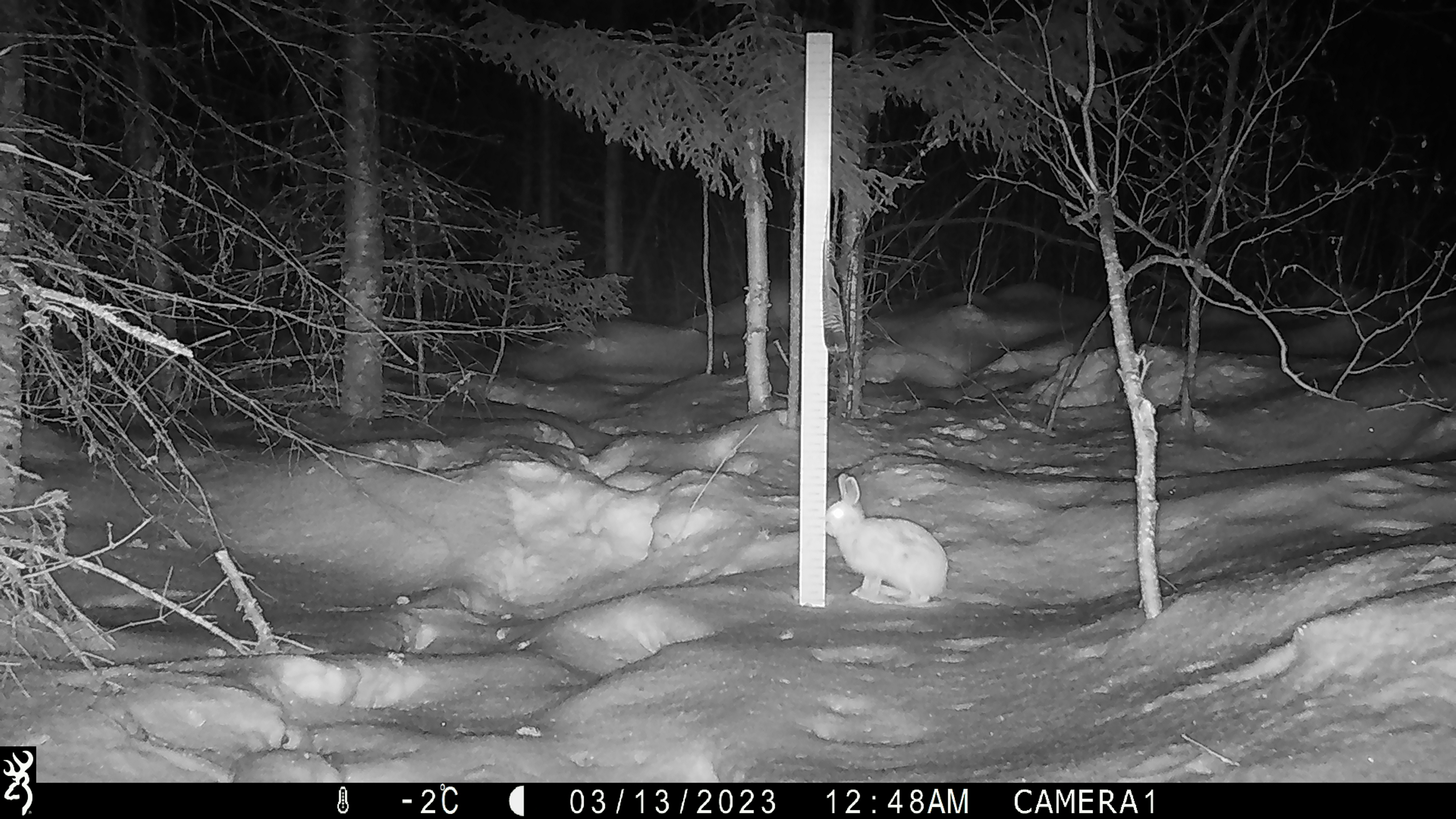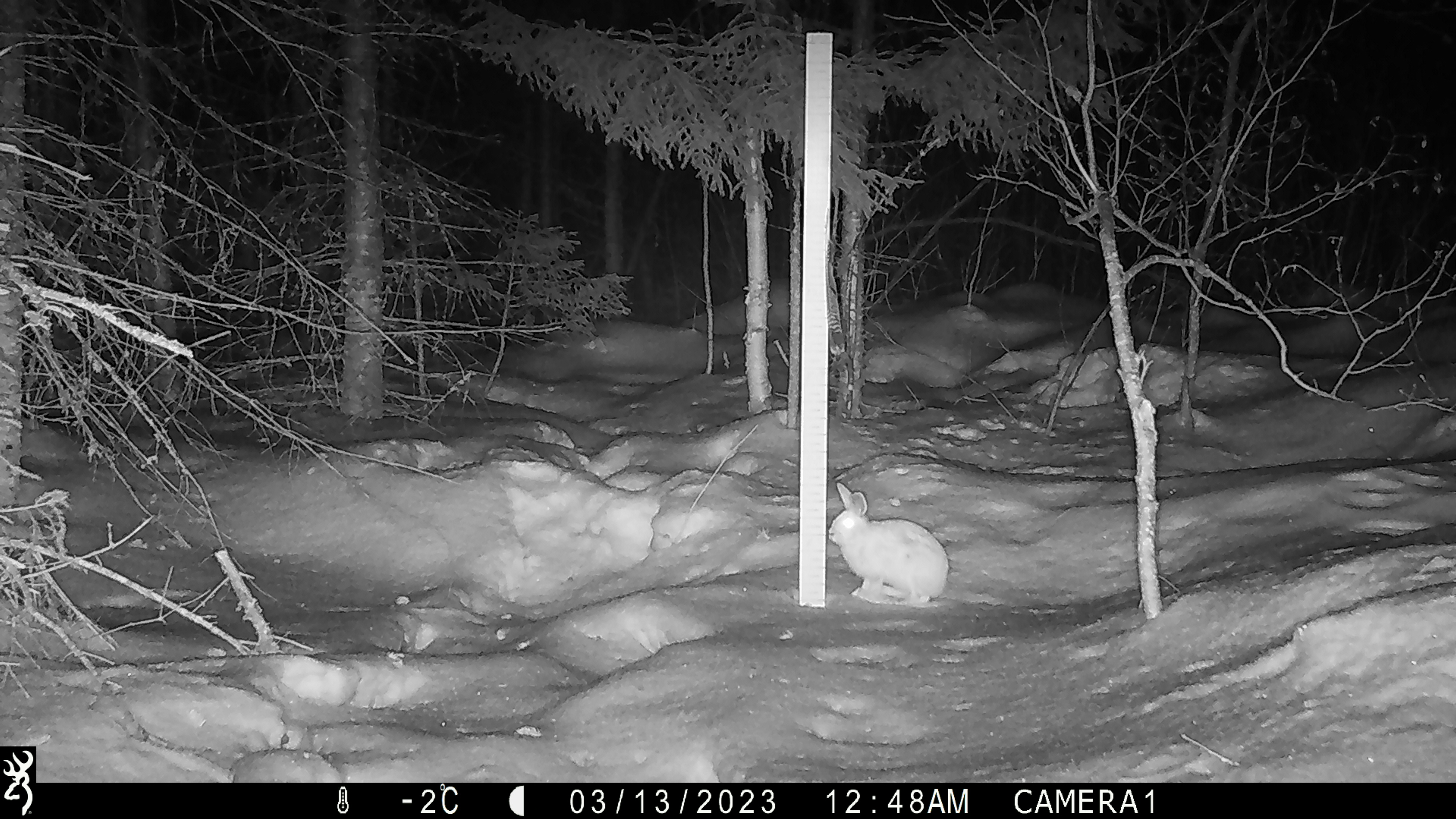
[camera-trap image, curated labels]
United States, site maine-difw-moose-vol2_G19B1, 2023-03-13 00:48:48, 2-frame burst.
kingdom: Animalia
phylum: Chordata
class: Mammalia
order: Lagomorpha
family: Leporidae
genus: Lepus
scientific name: Lepus americanus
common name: snowshoe hare